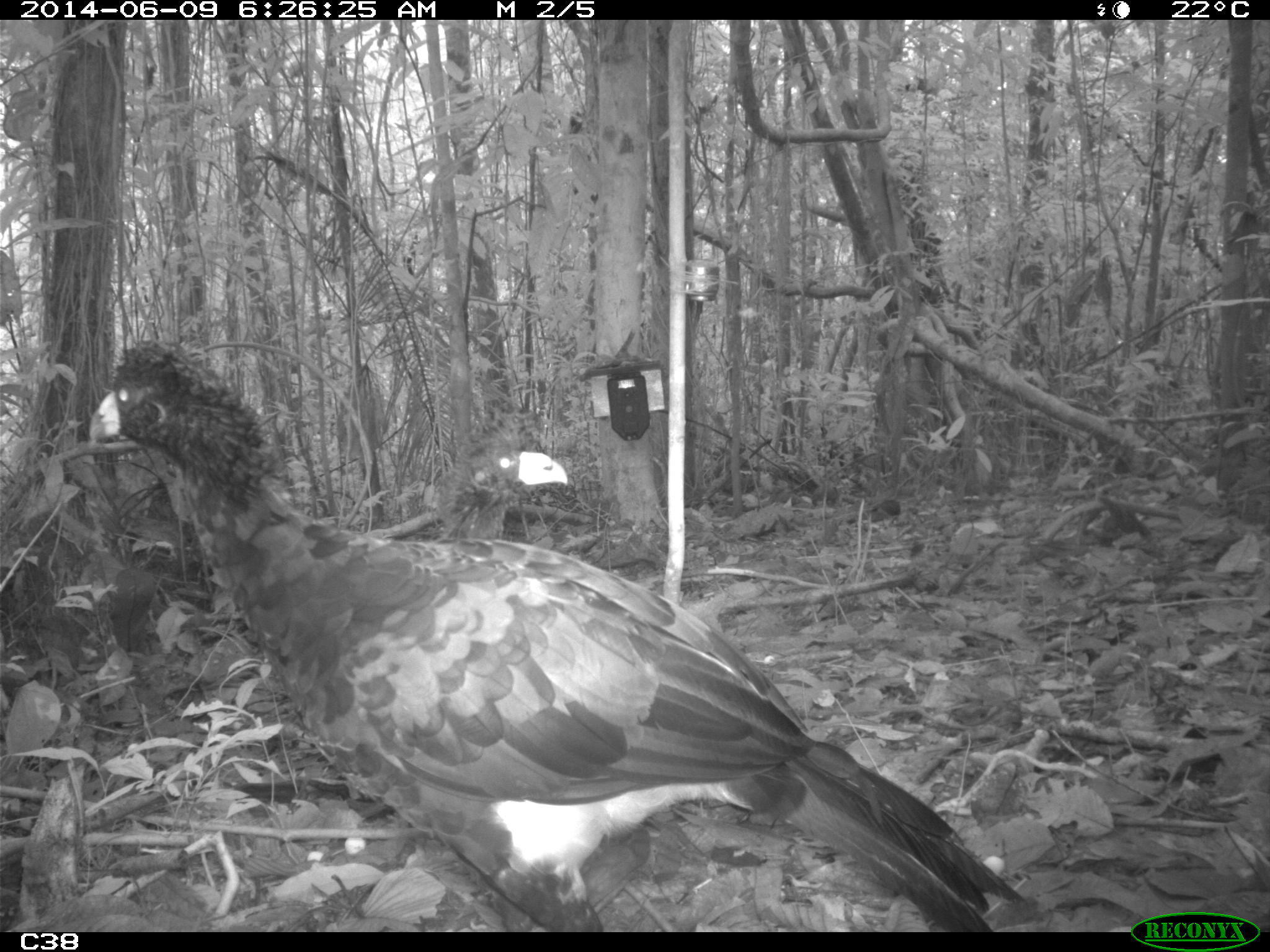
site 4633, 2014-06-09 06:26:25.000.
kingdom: Animalia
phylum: Chordata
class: Aves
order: Galliformes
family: Cracidae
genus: Crax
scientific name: Crax alector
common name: black curassow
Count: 2.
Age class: adult.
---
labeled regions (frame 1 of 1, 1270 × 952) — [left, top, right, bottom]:
crax alector: [85, 339, 1028, 932]